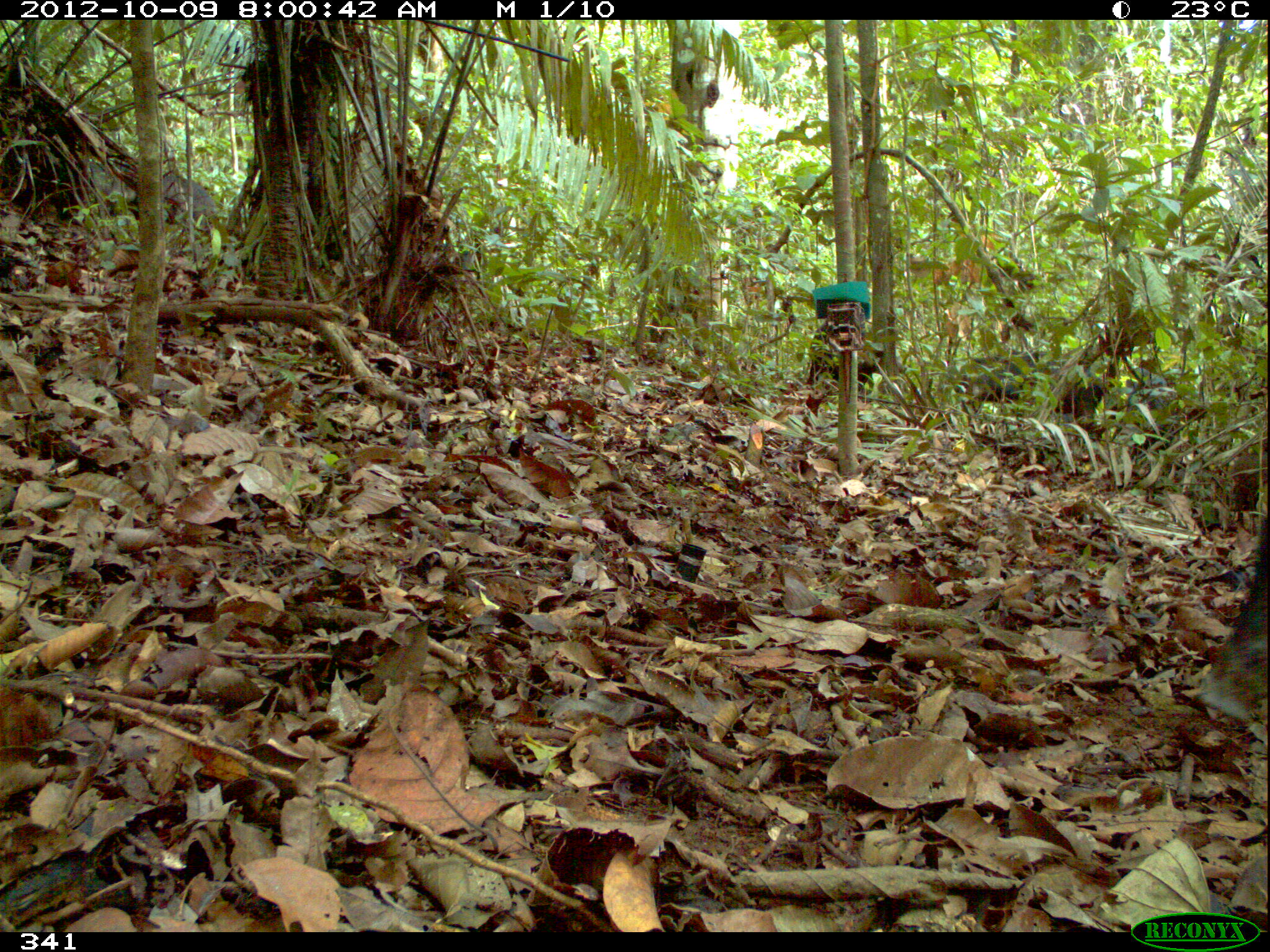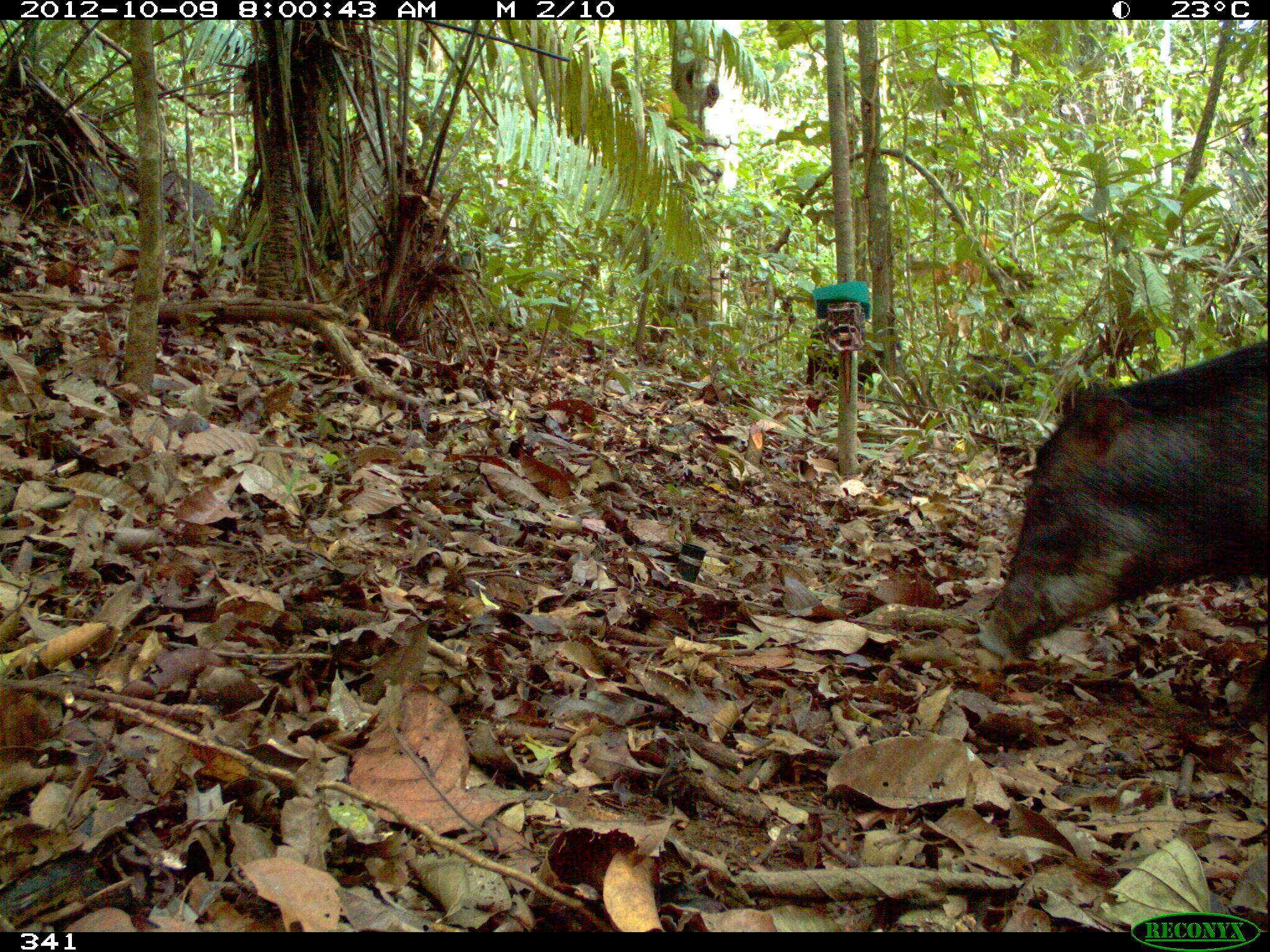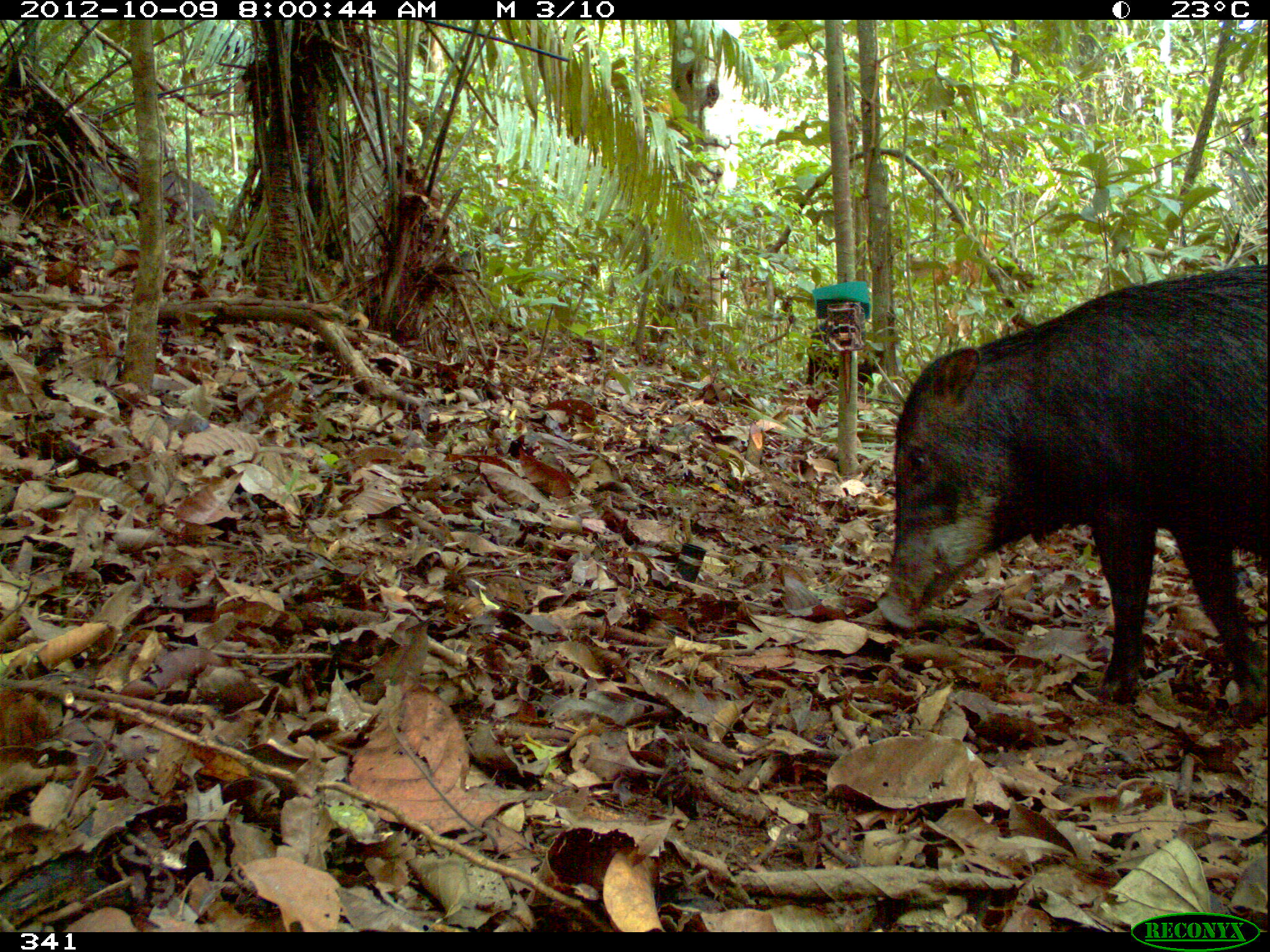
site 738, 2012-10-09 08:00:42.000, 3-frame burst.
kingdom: Animalia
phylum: Chordata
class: Mammalia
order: Artiodactyla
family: Tayassuidae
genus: Tayassu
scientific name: Tayassu pecari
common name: white-lipped peccary